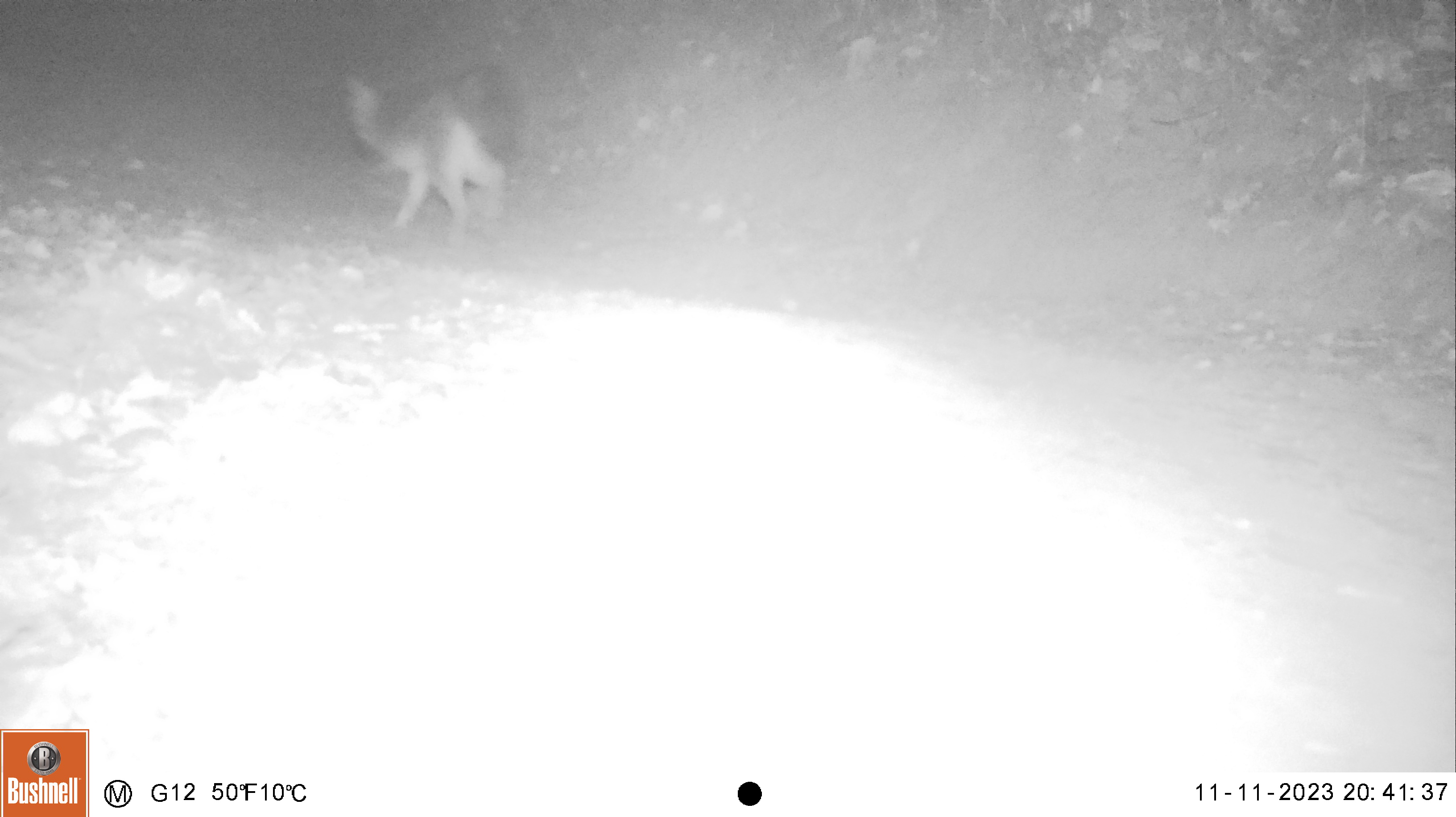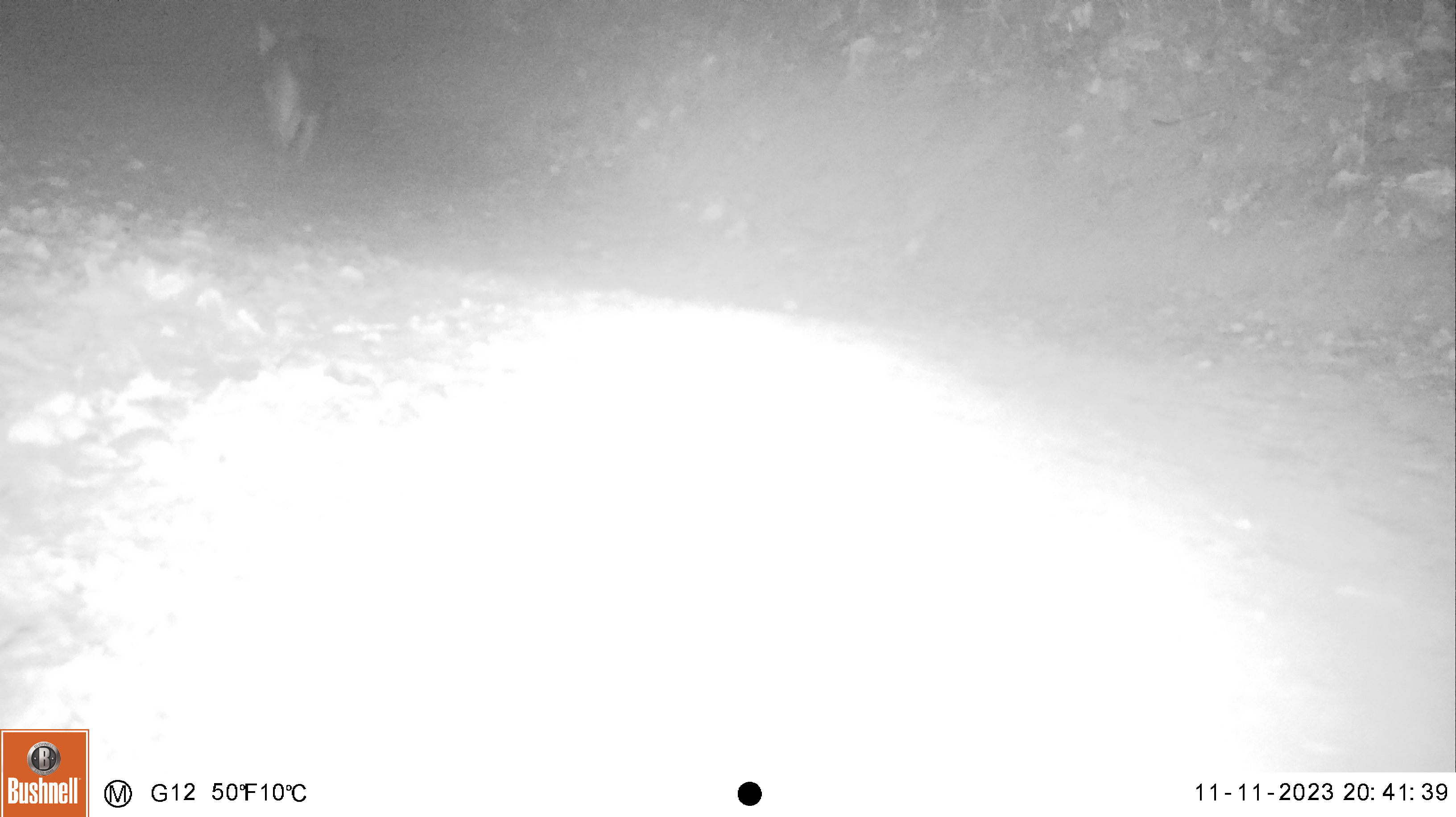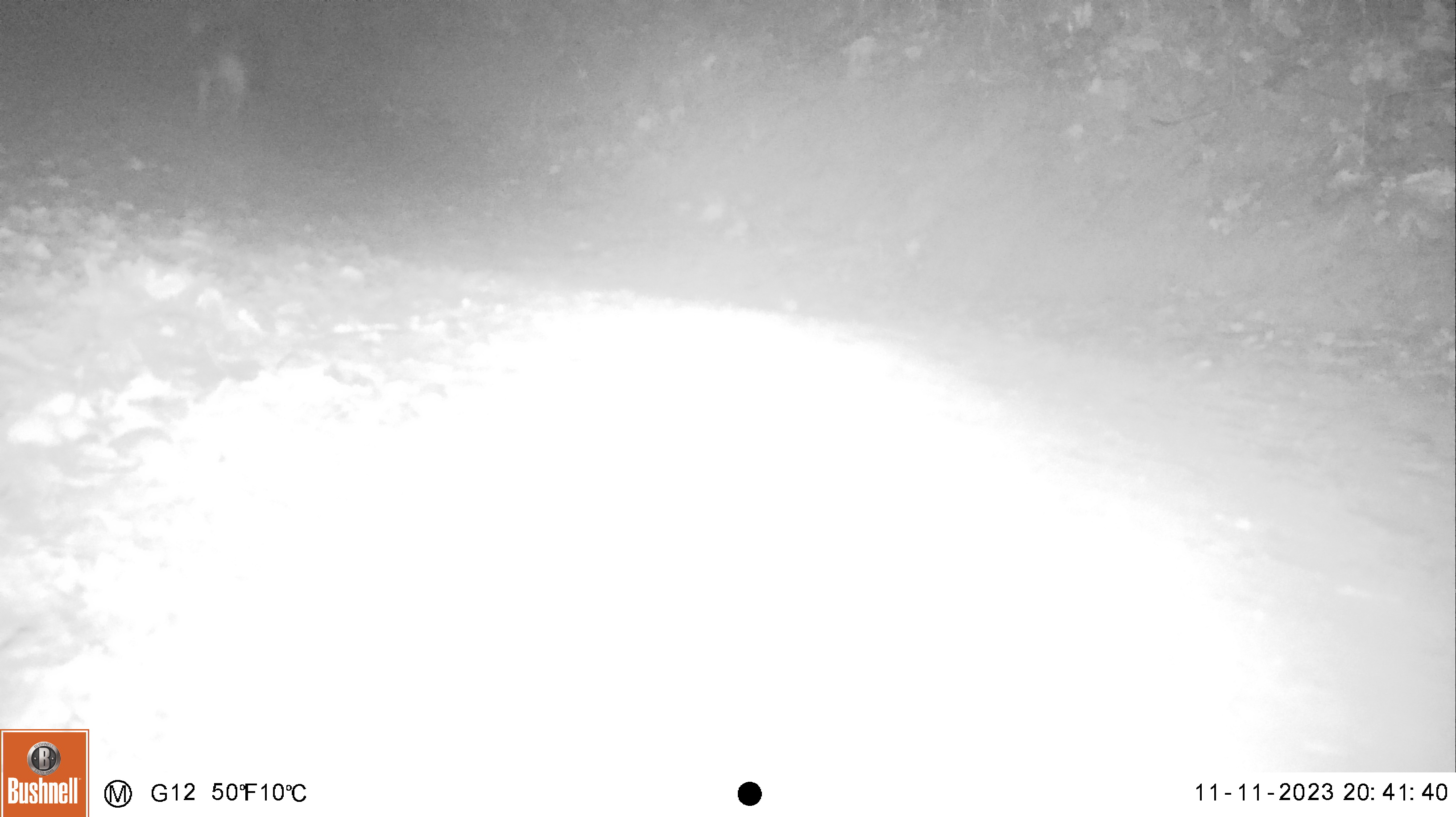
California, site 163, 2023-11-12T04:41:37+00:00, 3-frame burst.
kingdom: Animalia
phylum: Chordata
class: Mammalia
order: Carnivora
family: Canidae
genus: Urocyon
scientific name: Urocyon cinereoargenteus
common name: gray fox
Gray fox (Urocyon cinereoargenteus).